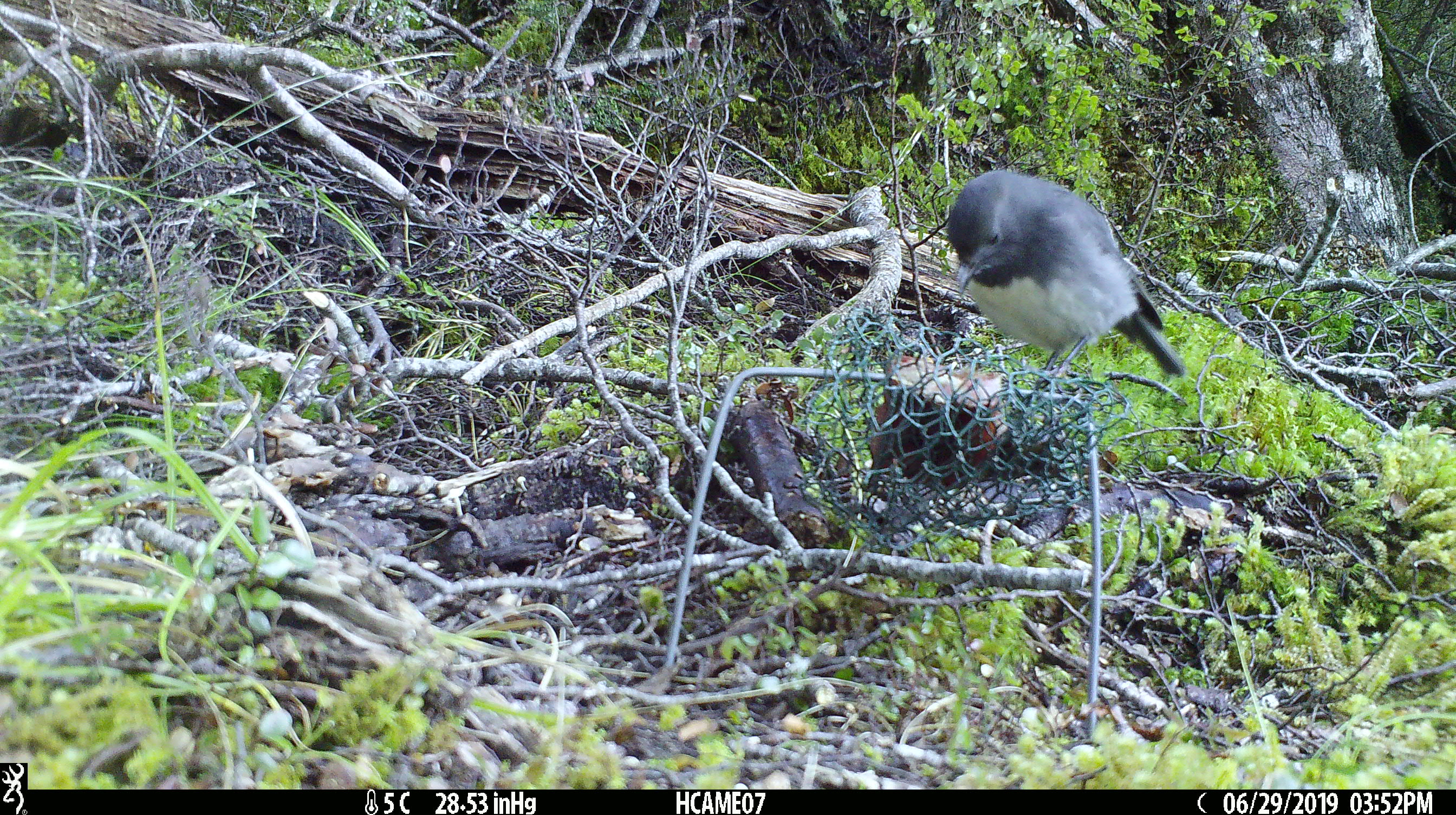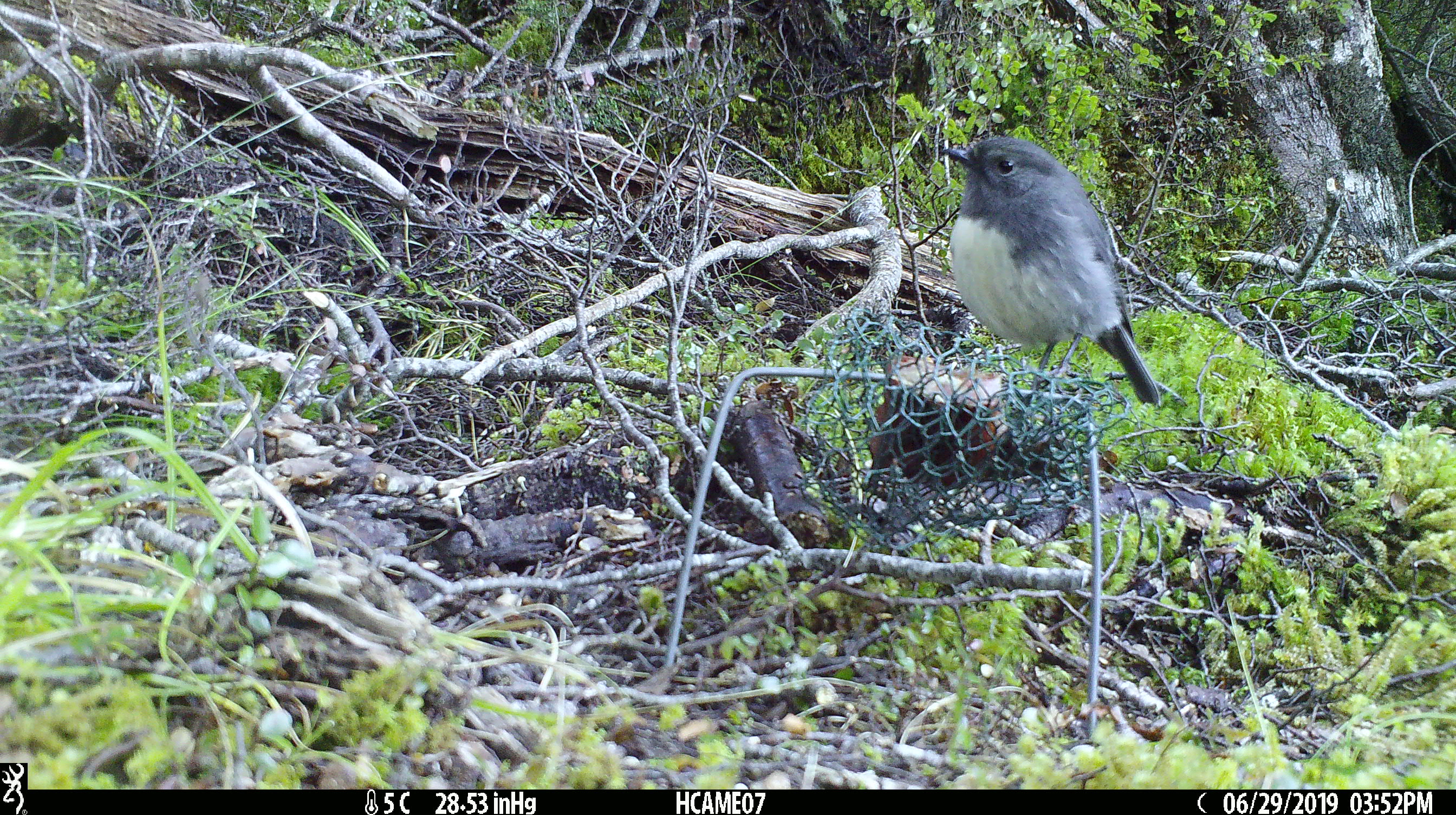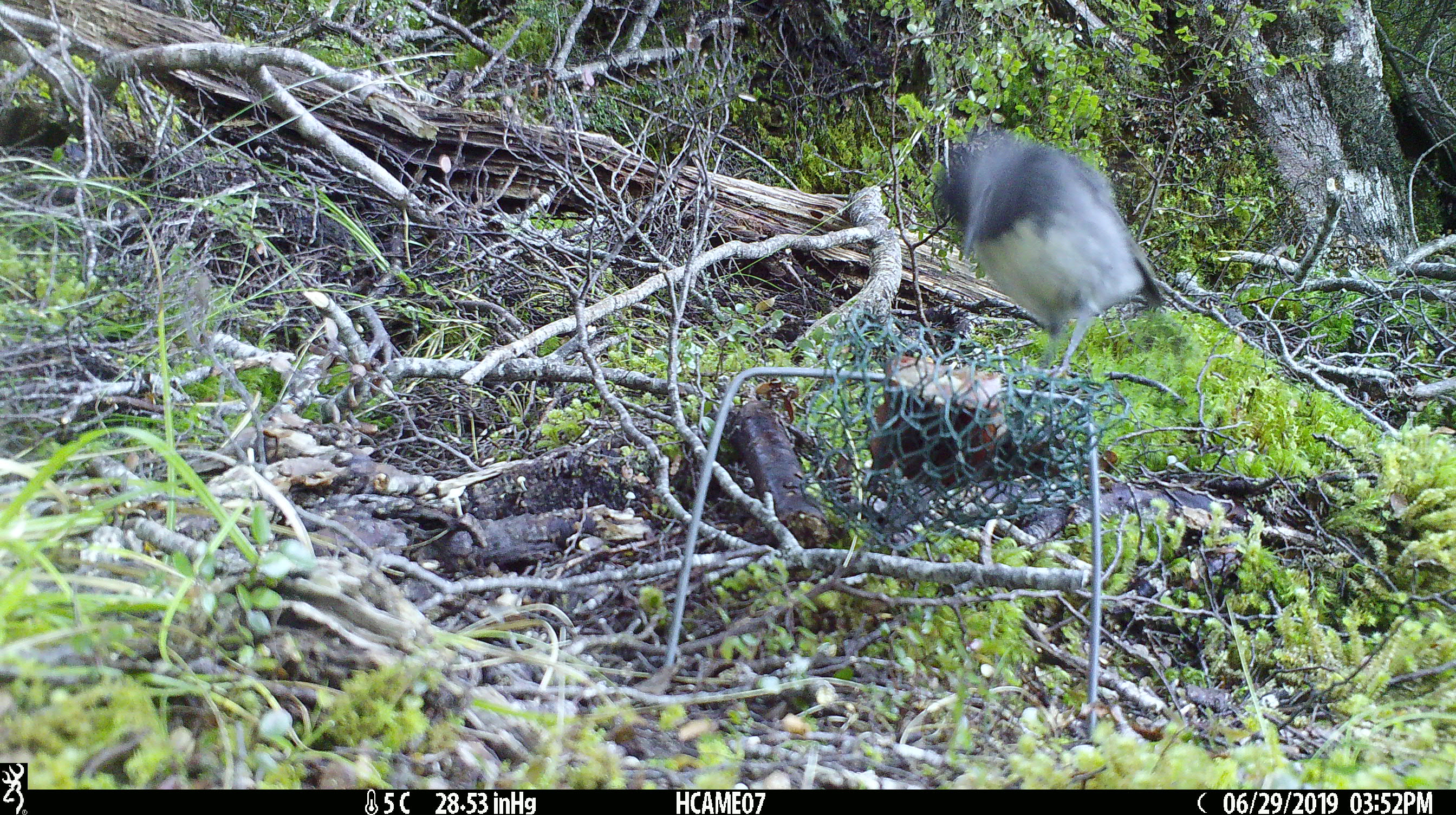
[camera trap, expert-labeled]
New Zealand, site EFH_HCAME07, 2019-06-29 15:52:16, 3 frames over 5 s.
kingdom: Animalia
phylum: Chordata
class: Aves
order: Passeriformes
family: Petroicidae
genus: Petroica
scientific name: Petroica australis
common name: new zealand robin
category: robin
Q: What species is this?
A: Robin (new zealand robin) (Petroica australis).